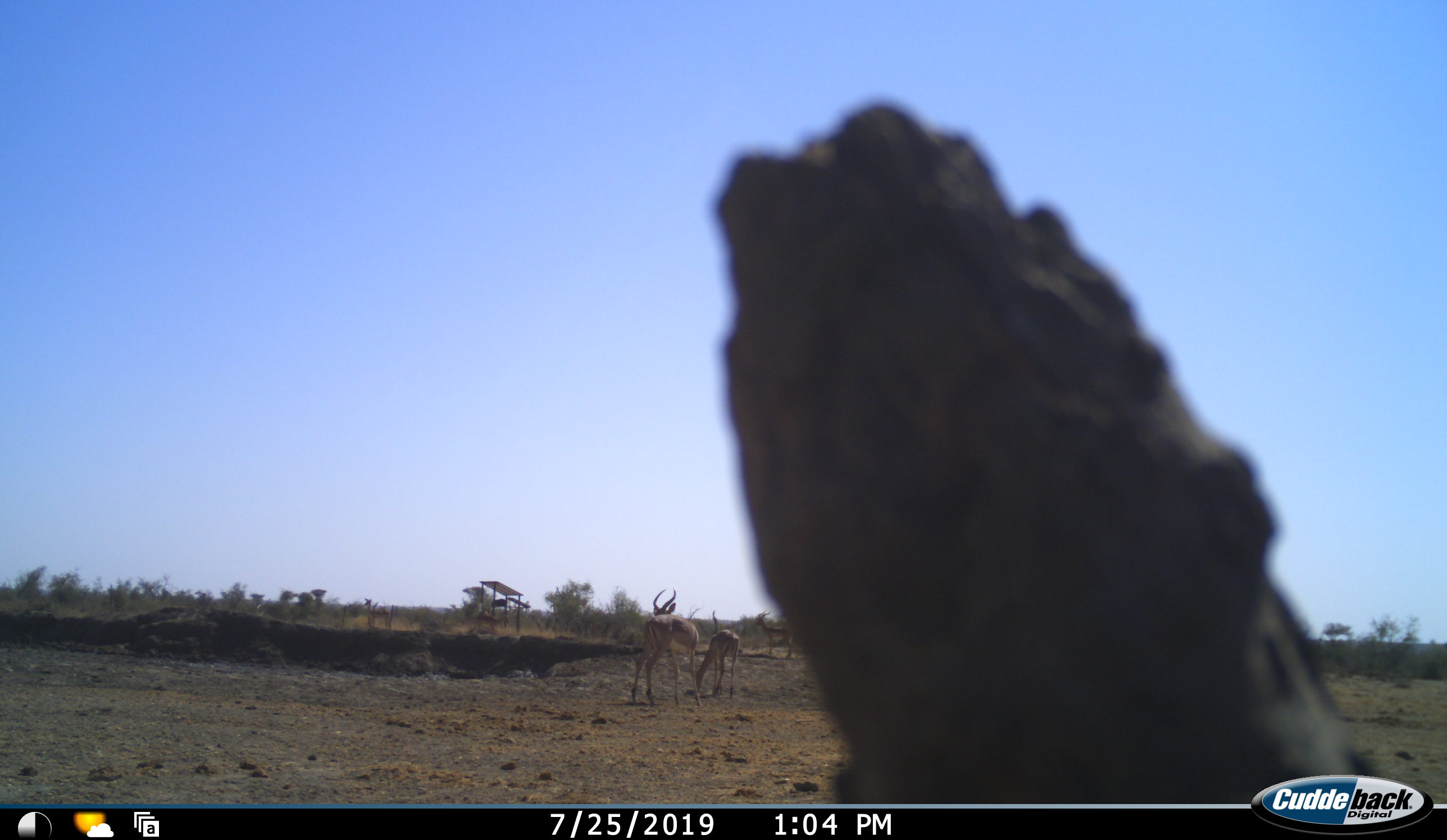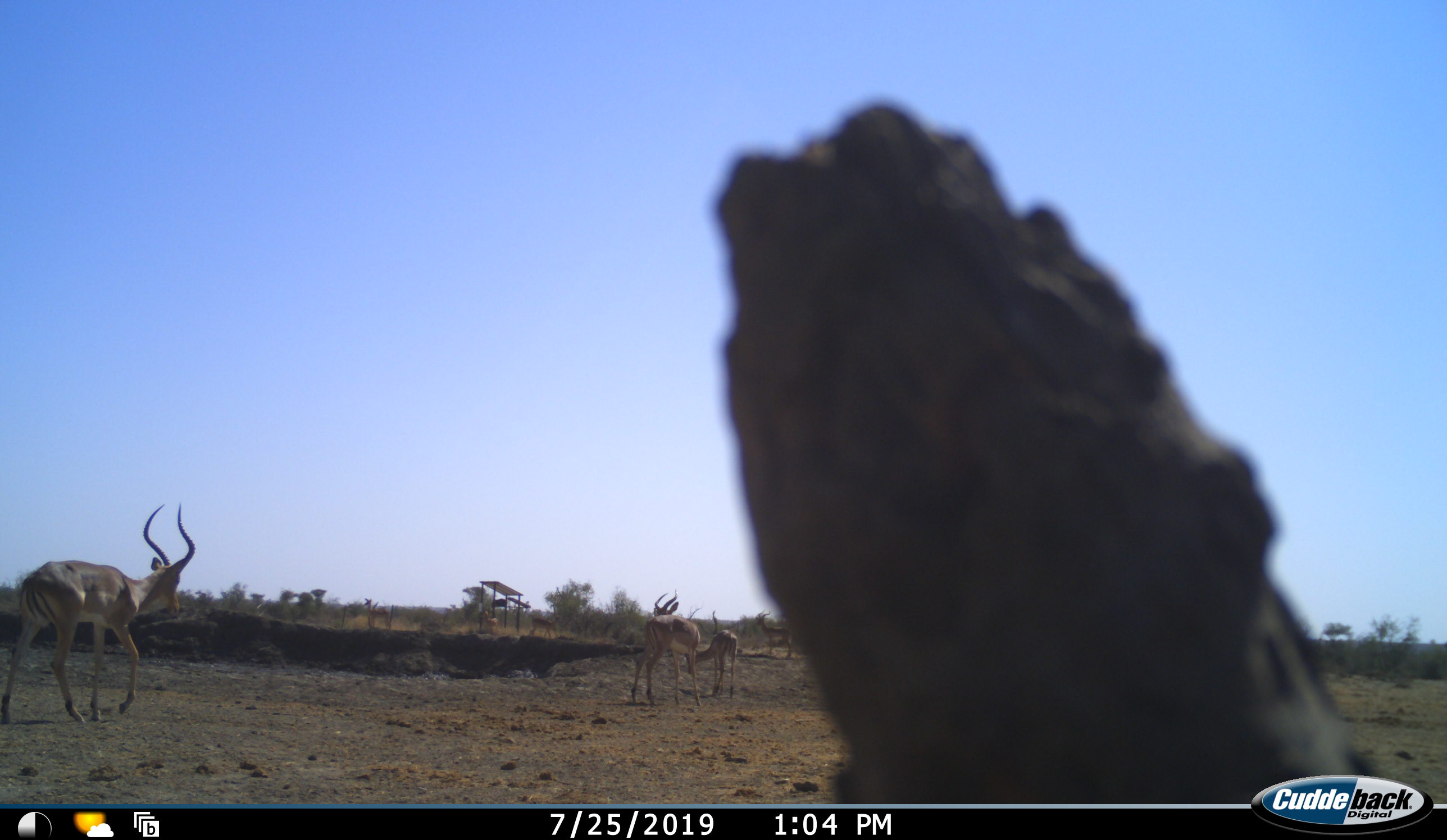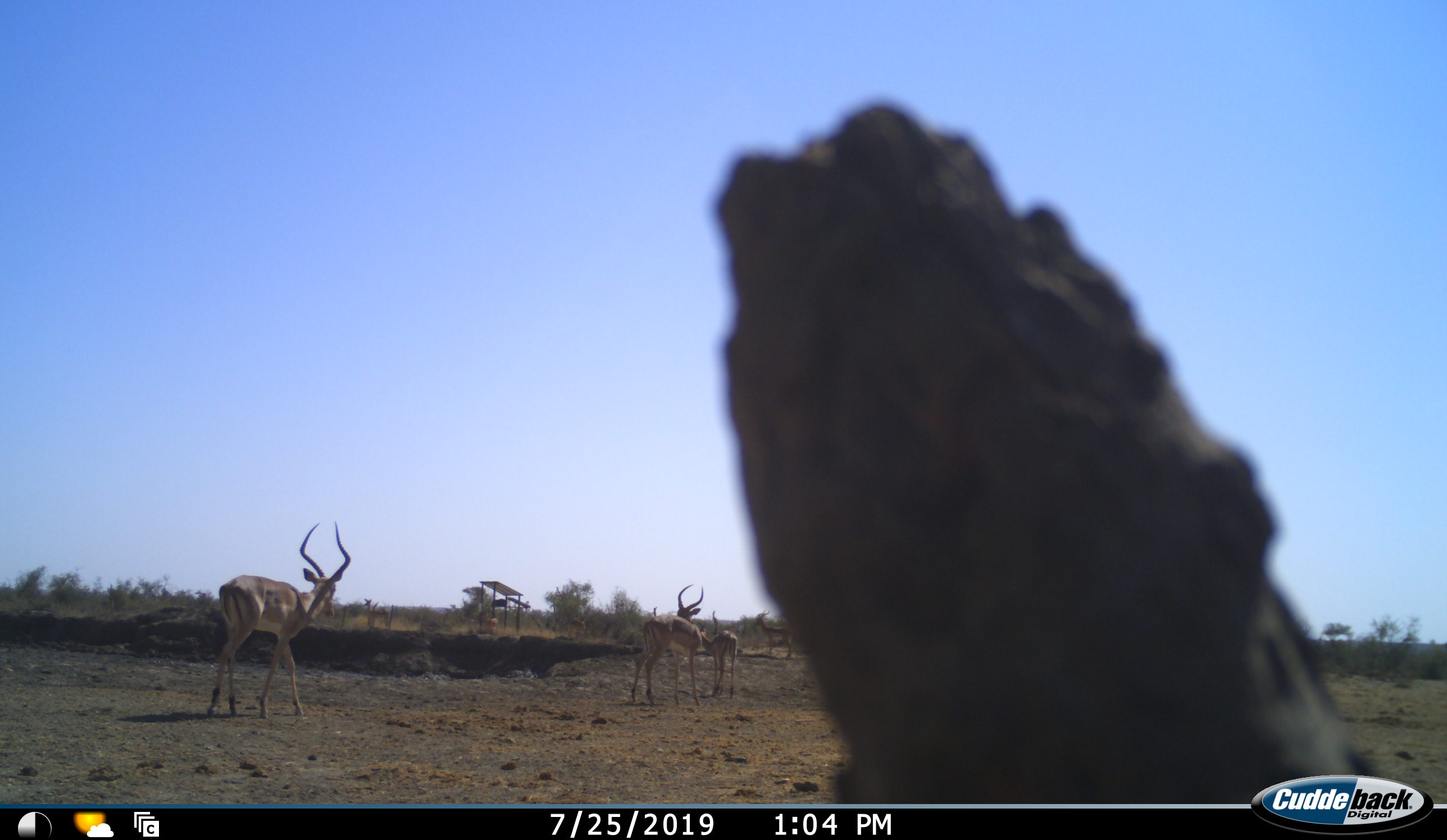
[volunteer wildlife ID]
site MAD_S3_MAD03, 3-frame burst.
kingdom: Animalia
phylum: Chordata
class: Mammalia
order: Artiodactyla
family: Bovidae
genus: Aepyceros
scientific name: Aepyceros melampus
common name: impala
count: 6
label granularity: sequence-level